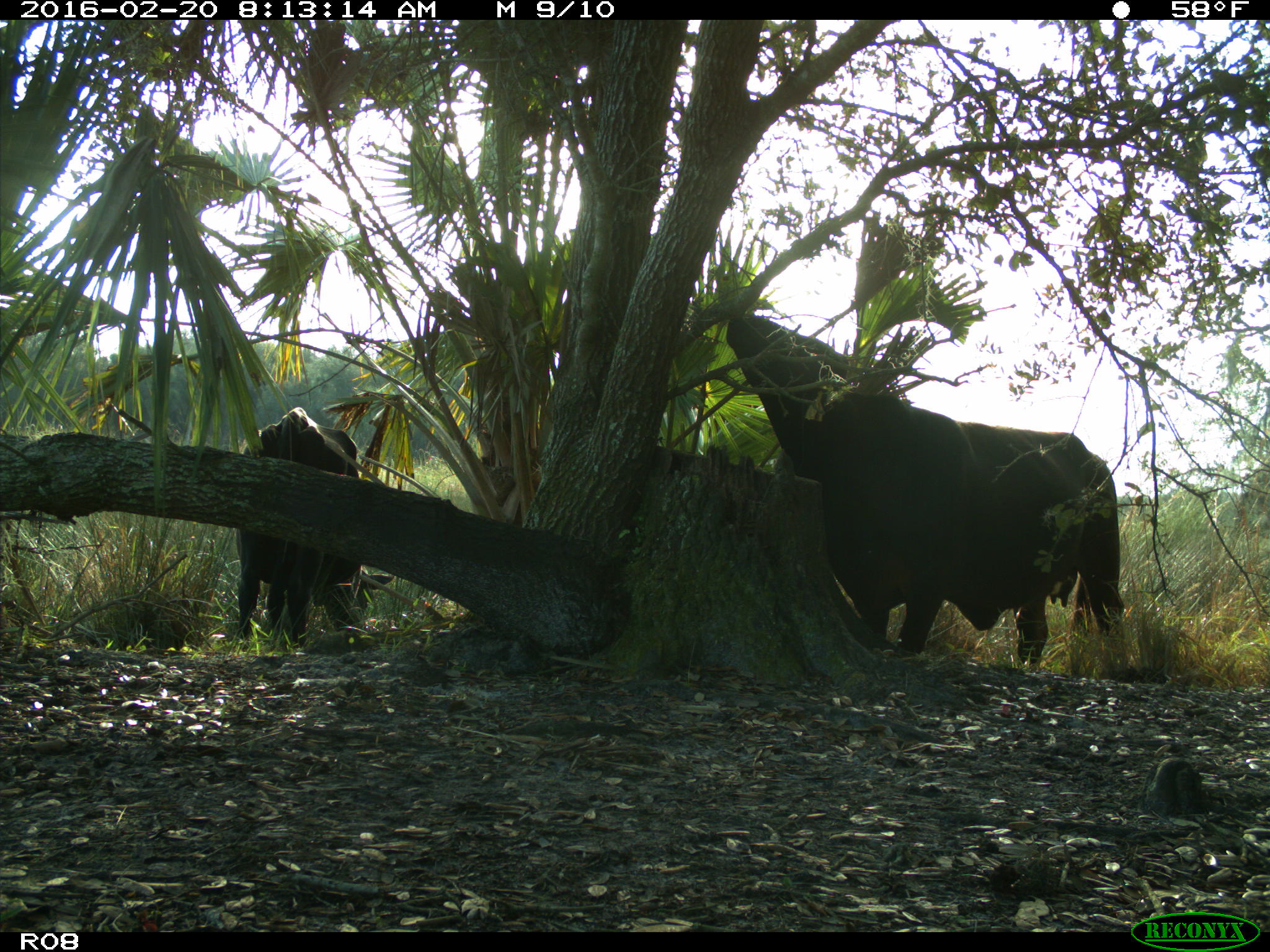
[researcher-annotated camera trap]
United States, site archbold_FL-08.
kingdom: Animalia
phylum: Chordata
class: Mammalia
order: Artiodactyla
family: Bovidae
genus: Bos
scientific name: Bos taurus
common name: domestic cow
Bos taurus (domestic cow).